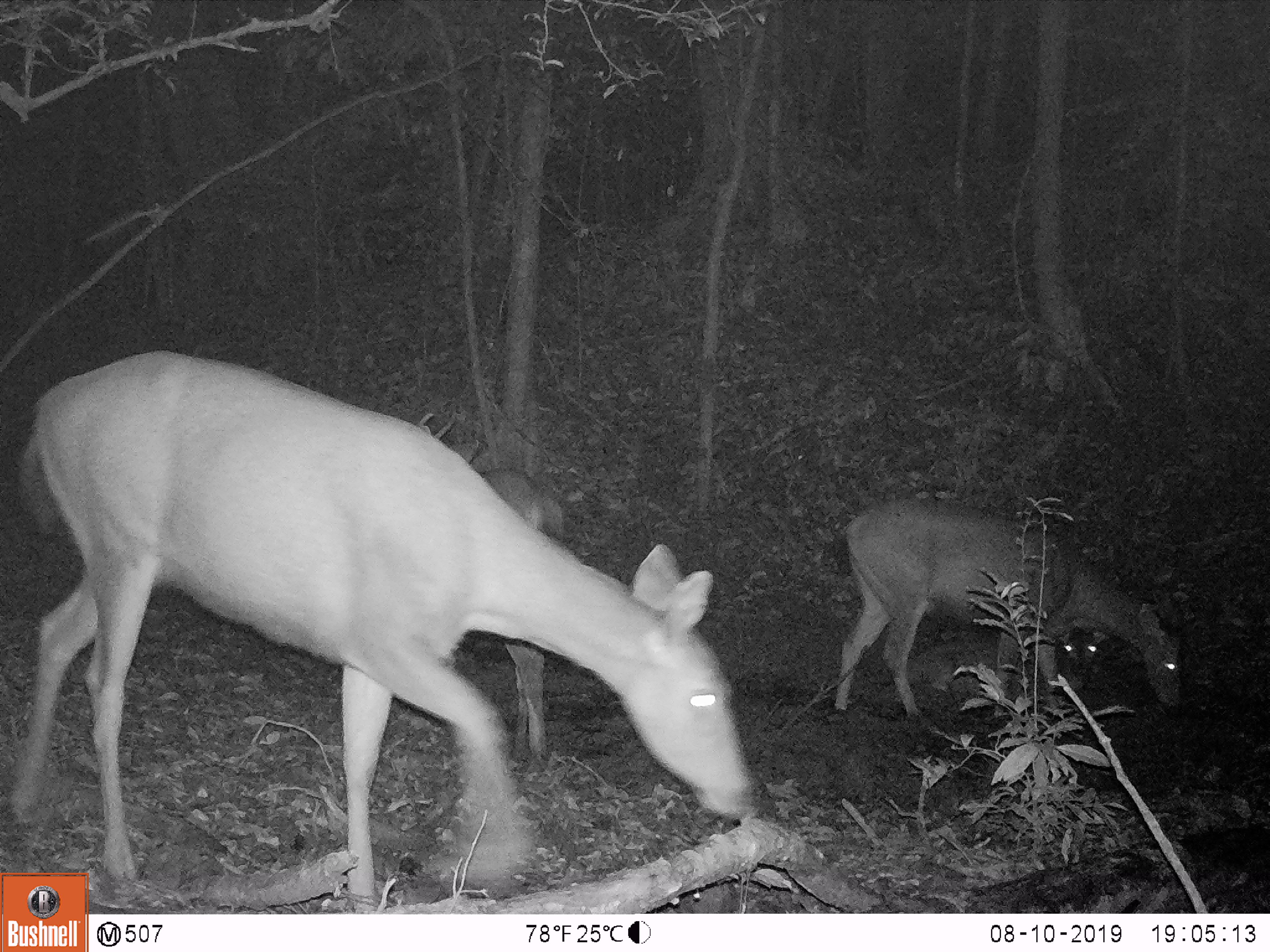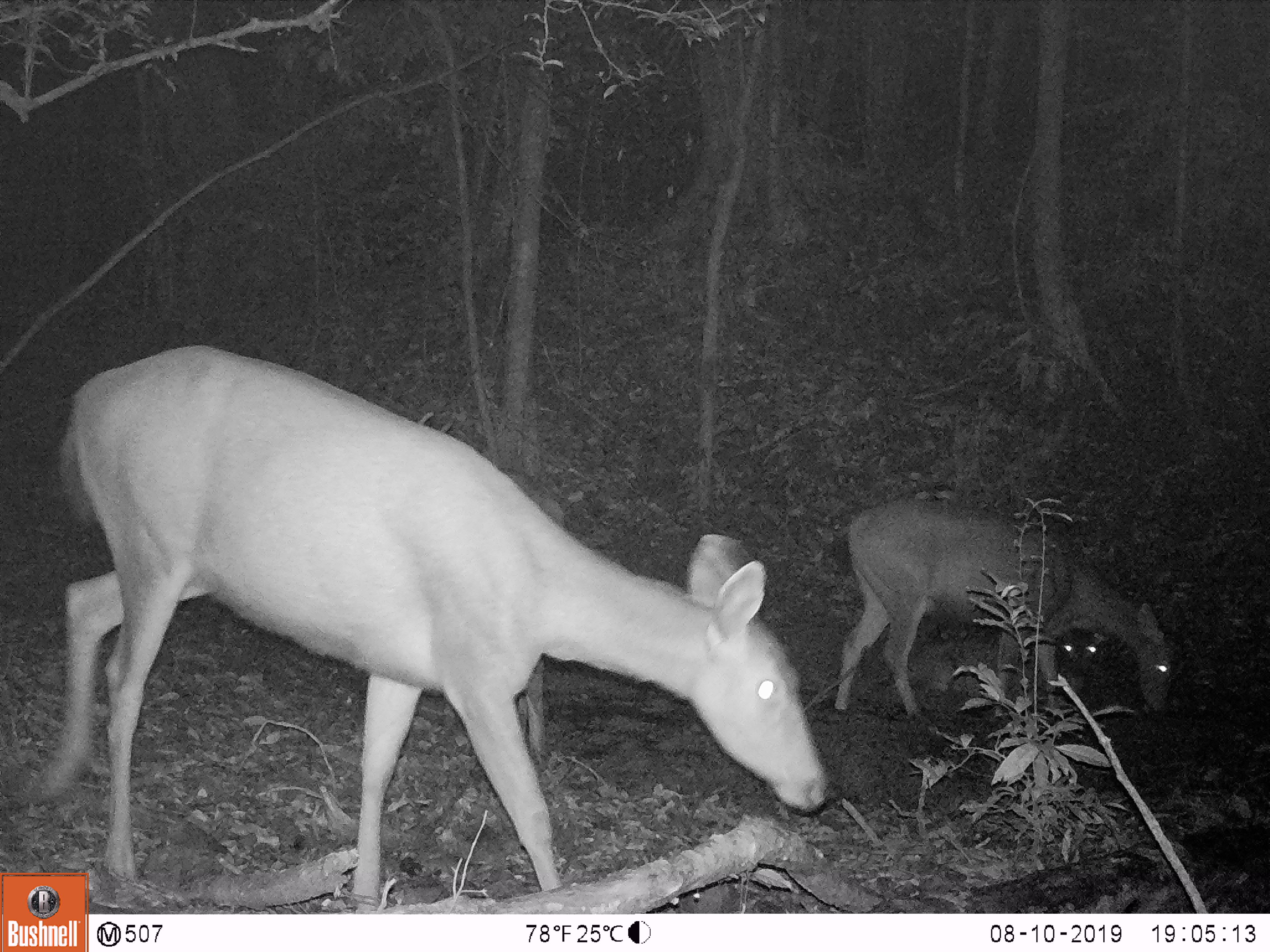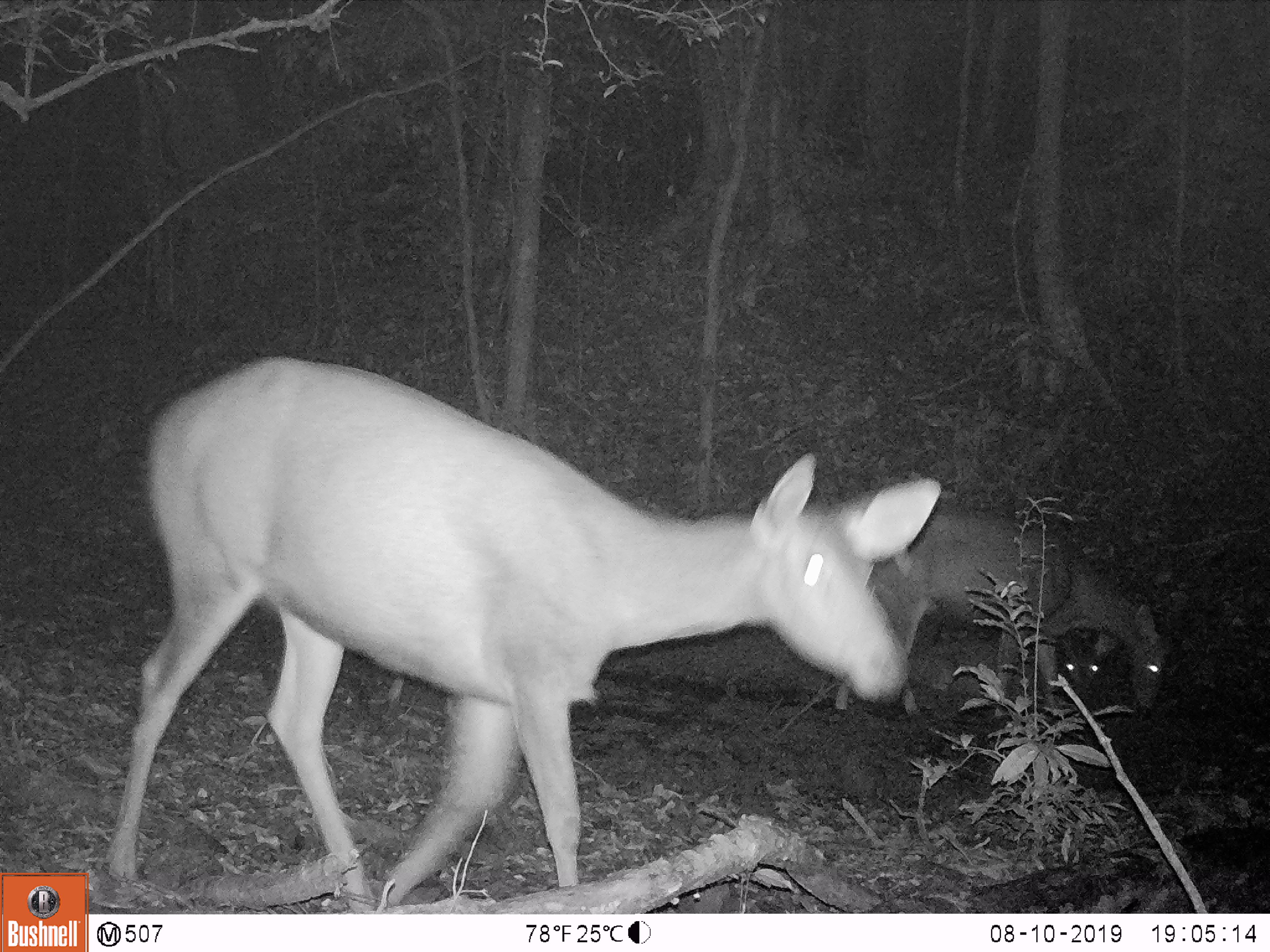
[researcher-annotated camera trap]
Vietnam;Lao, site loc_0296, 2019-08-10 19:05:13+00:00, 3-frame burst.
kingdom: Animalia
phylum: Chordata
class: Mammalia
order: Artiodactyla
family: Cervidae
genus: Rusa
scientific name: Rusa unicolor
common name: sambar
Sambar (Rusa unicolor). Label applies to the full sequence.